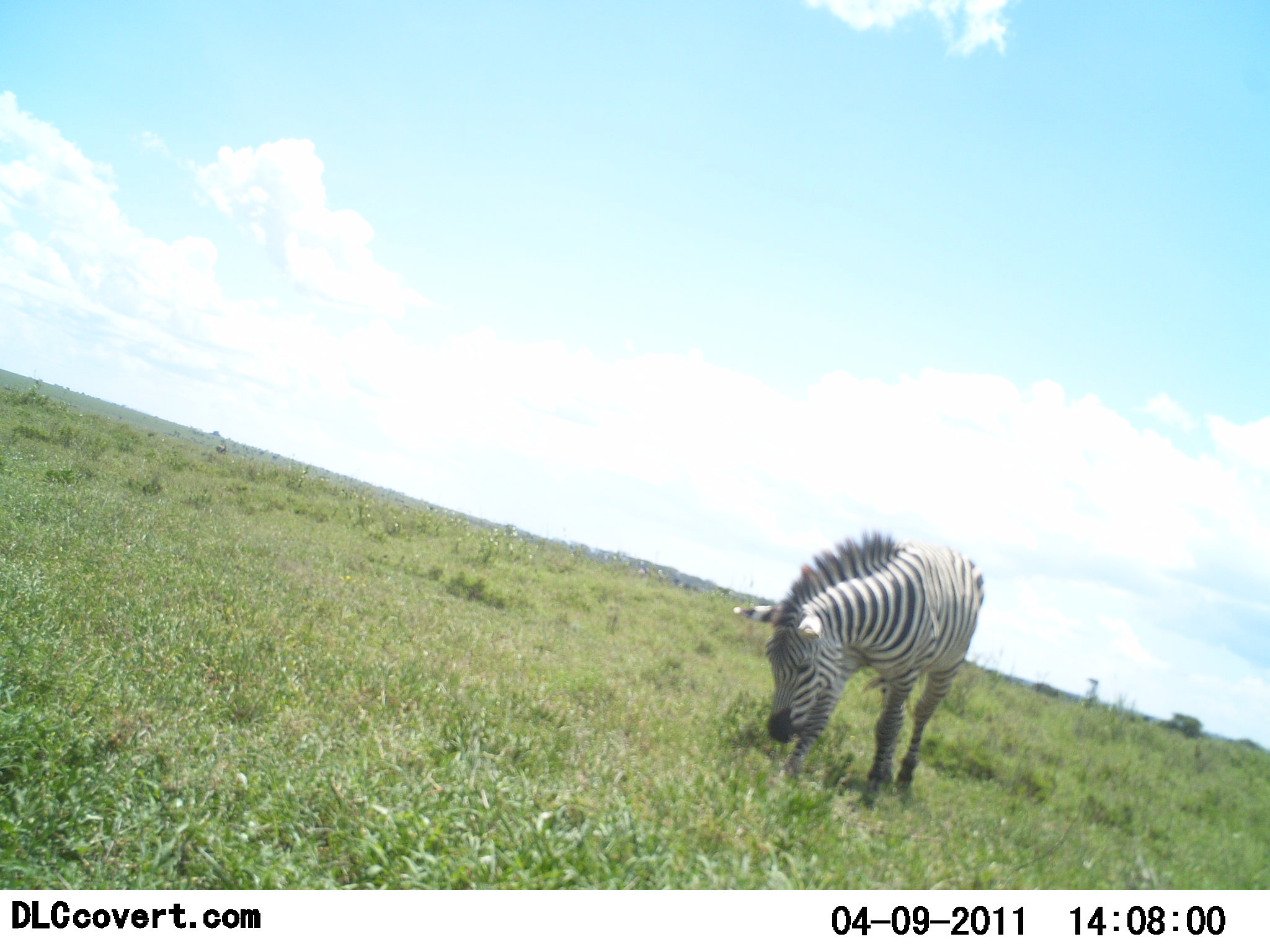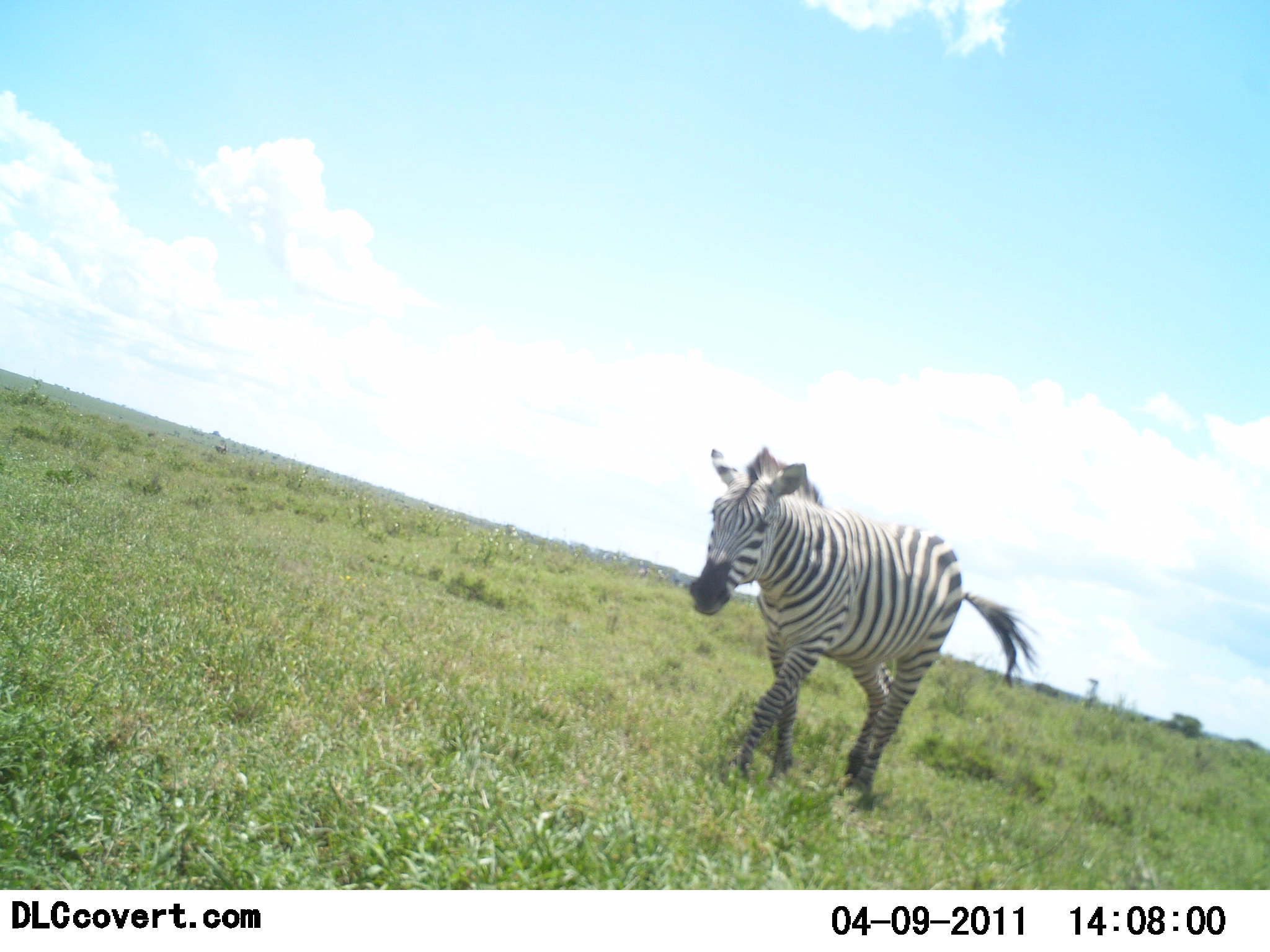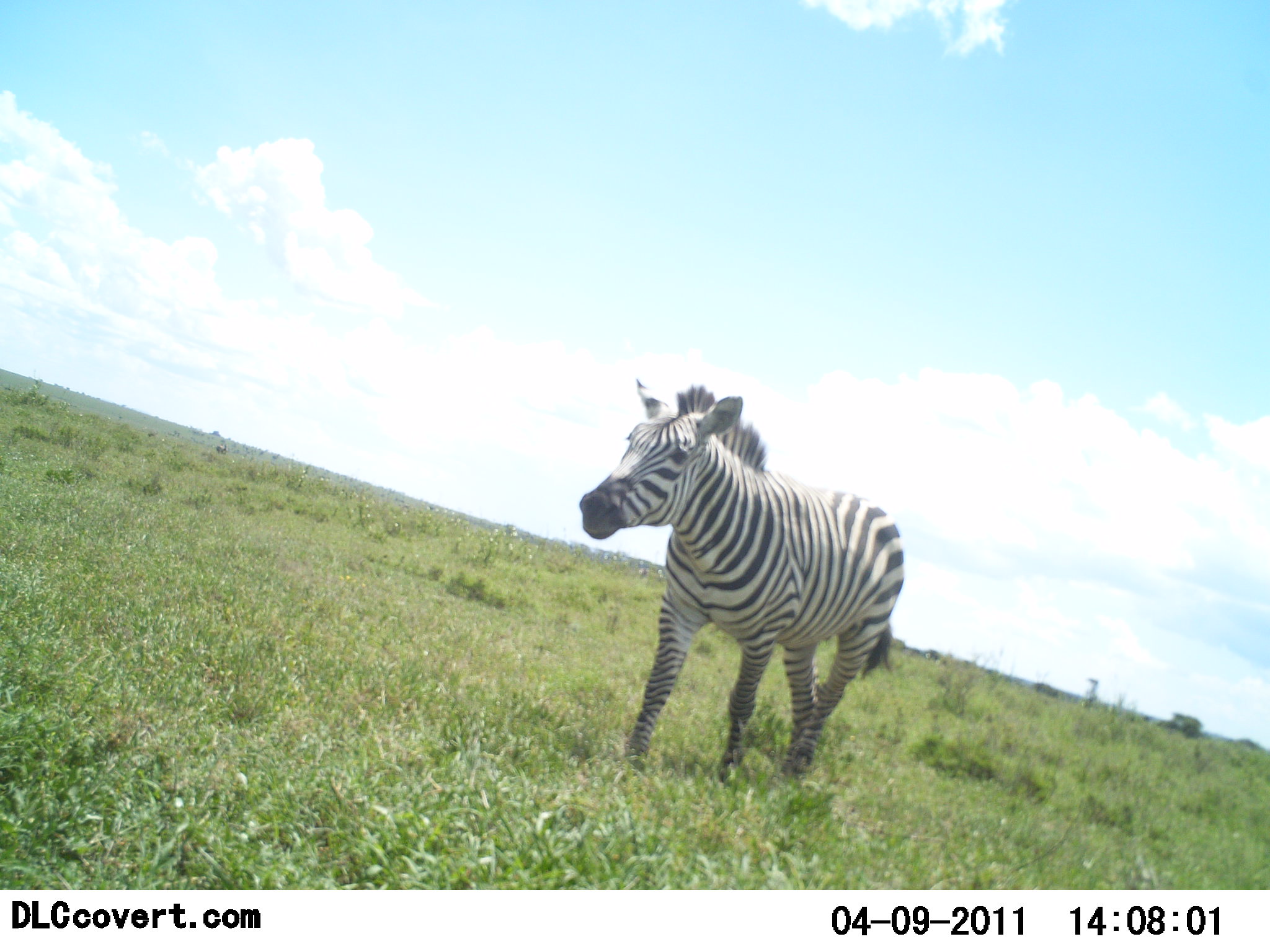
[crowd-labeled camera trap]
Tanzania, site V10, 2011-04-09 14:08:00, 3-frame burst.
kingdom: Animalia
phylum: Chordata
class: Mammalia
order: Perissodactyla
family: Equidae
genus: Equus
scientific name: Equus quagga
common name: plains zebra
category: zebra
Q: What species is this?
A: Zebra (plains zebra) (Equus quagga).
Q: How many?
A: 1.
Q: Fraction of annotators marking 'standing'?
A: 25%.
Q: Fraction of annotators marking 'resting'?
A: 0%.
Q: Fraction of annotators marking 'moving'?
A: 92%.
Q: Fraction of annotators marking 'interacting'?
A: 0%.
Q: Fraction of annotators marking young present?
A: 0%.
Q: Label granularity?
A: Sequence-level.